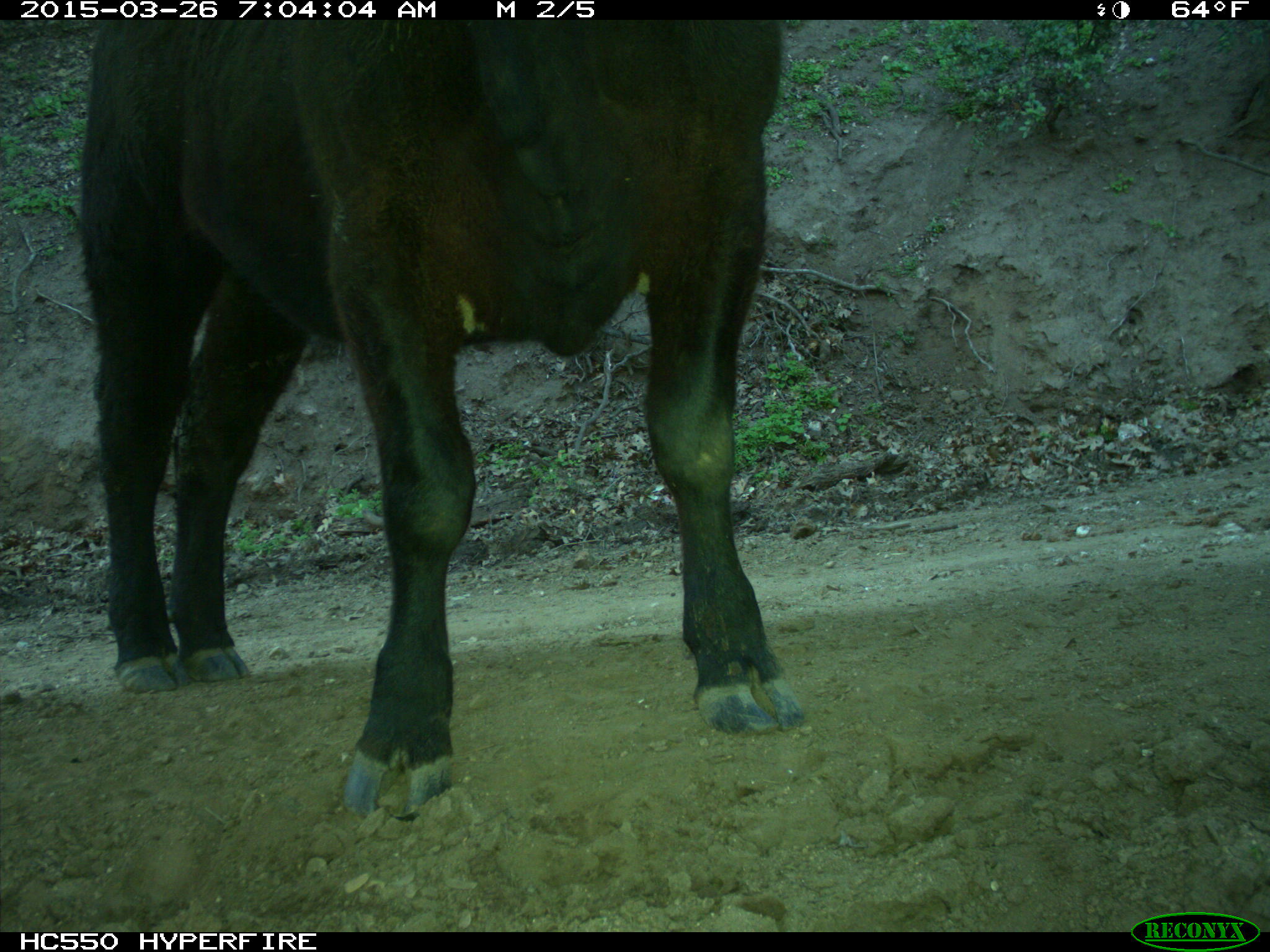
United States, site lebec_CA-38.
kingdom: Animalia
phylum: Chordata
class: Mammalia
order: Artiodactyla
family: Bovidae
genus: Bos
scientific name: Bos taurus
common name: domestic cow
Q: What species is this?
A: Bos taurus (domestic cow).